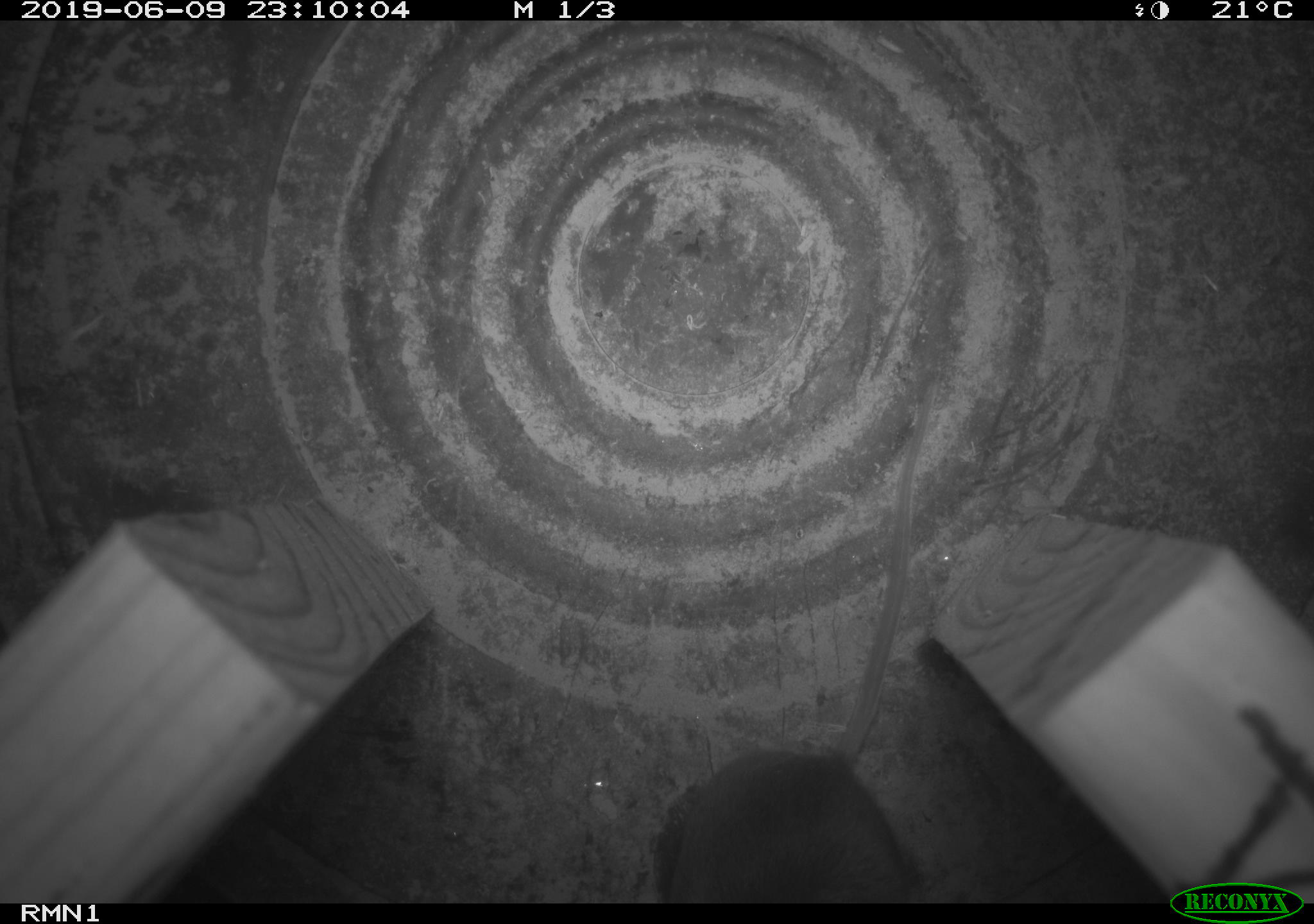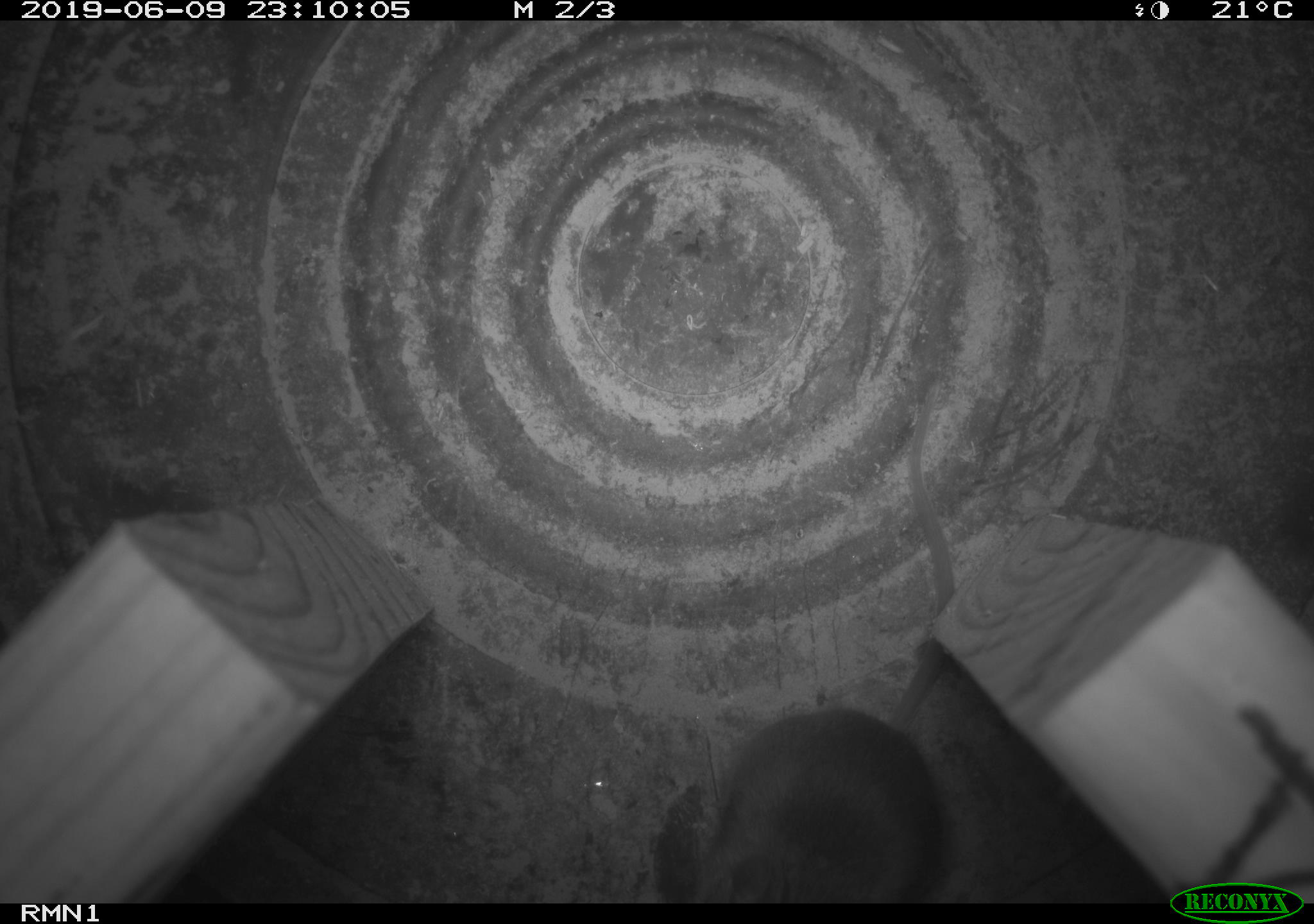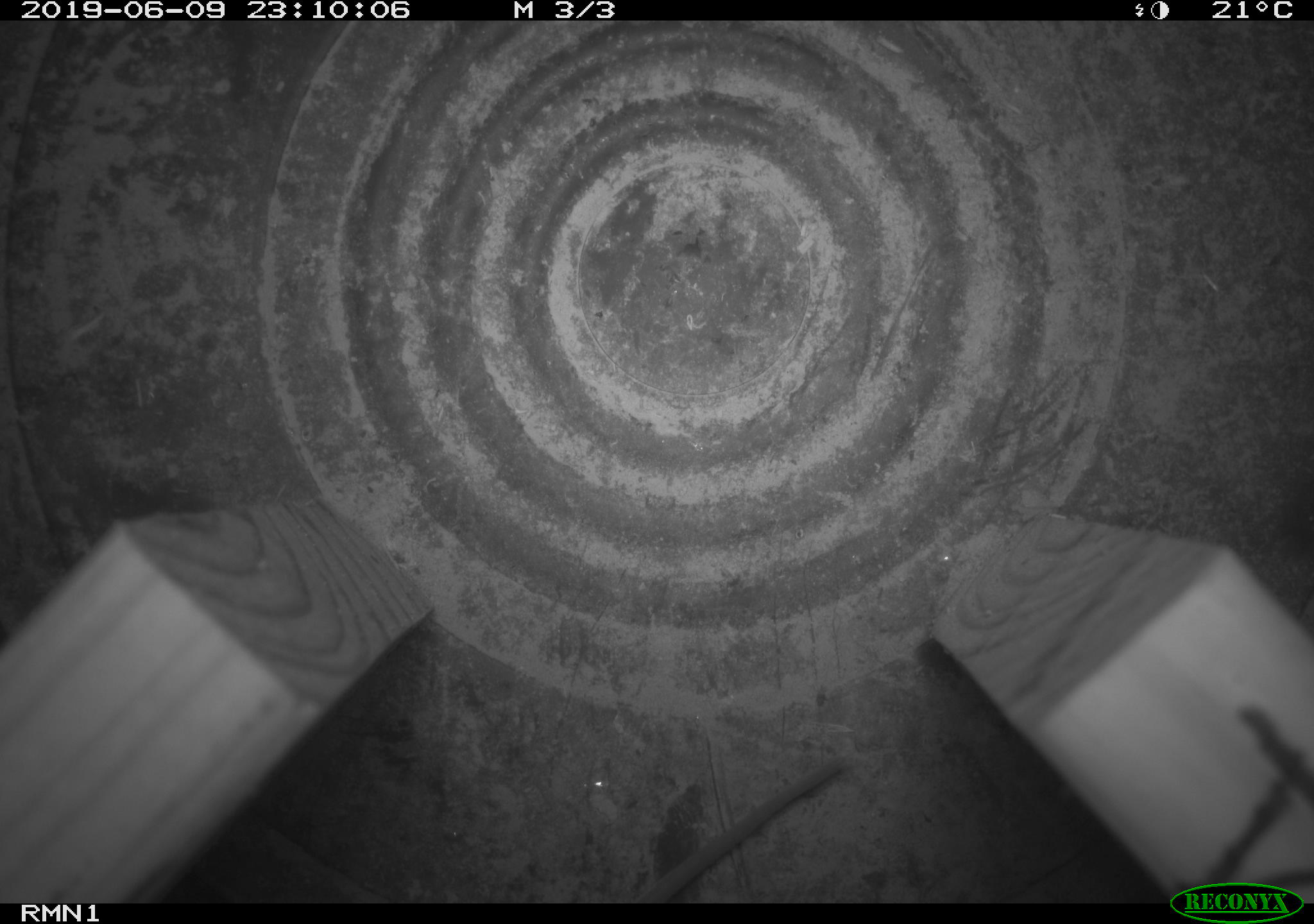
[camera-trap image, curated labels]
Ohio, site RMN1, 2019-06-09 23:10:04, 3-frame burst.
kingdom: Animalia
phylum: Chordata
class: Mammalia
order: Rodentia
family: Cricetidae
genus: Peromyscus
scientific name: Peromyscus leucopus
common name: white-footed mouse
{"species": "white-footed mouse (Peromyscus leucopus)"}